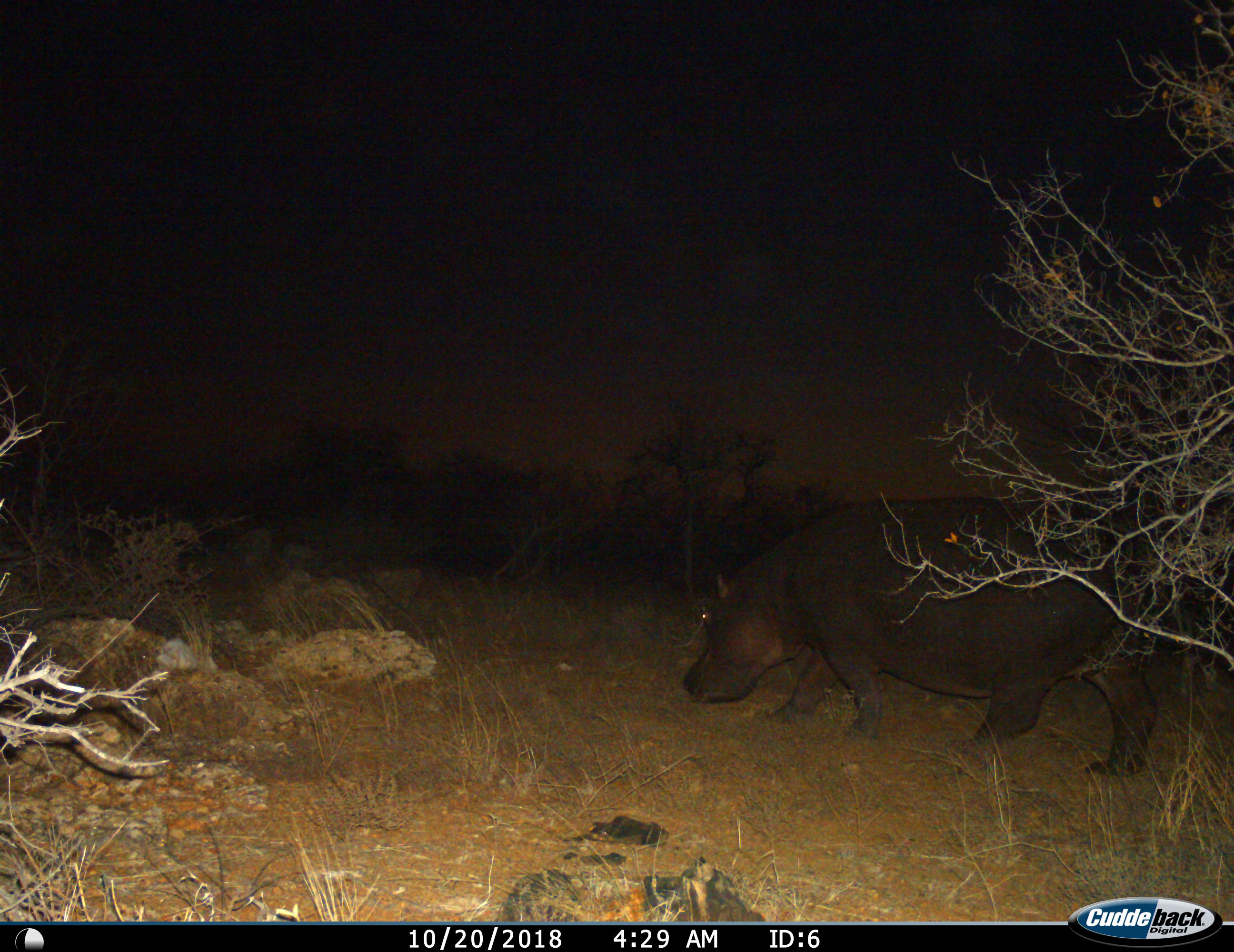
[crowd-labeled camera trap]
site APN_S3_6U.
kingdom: Animalia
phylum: Chordata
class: Mammalia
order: Artiodactyla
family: Hippopotamidae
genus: Hippopotamus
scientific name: Hippopotamus amphibius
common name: hippopotamus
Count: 1.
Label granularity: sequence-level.